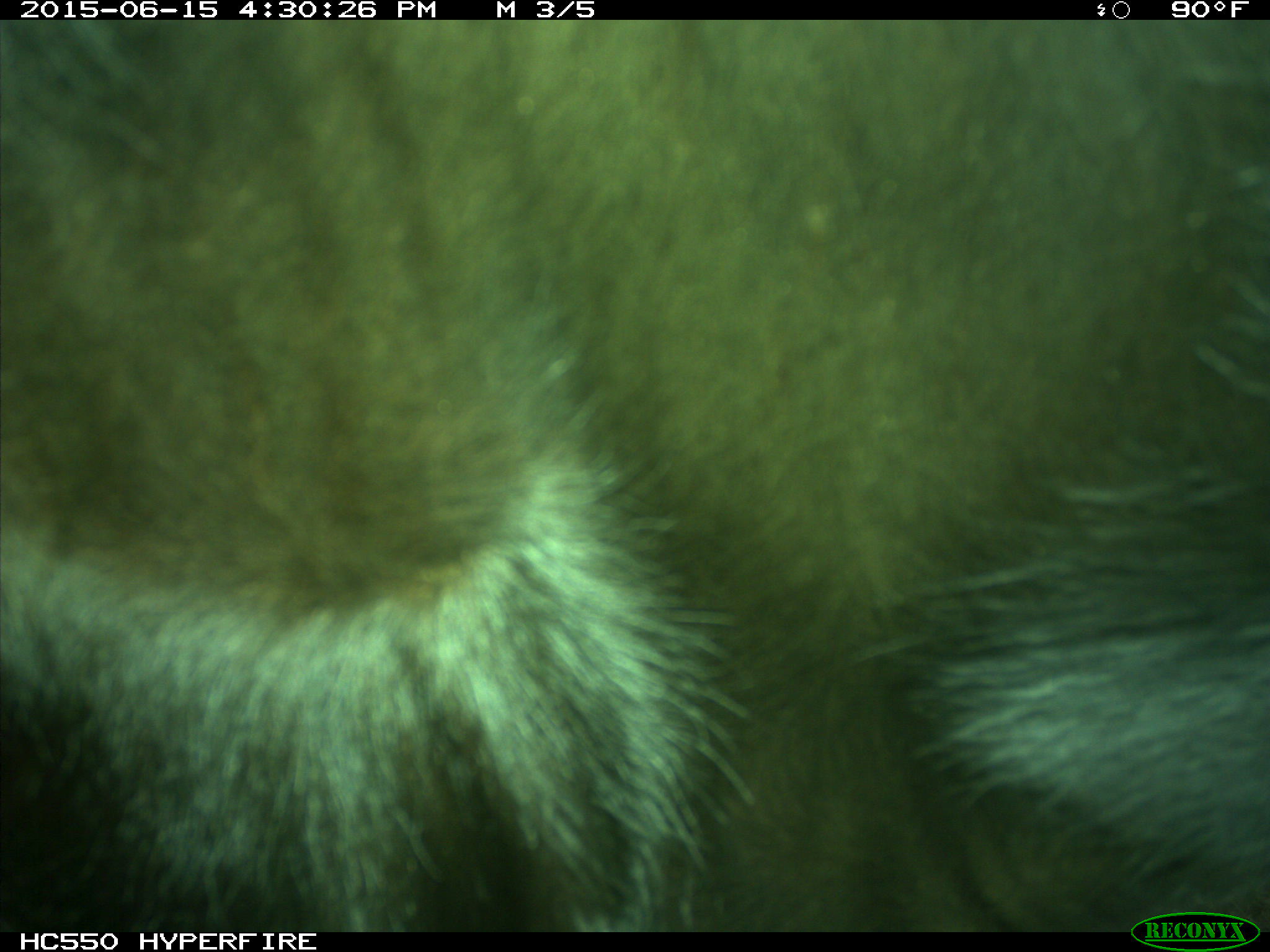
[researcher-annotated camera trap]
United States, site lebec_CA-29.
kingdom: Animalia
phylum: Chordata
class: Mammalia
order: Artiodactyla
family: Bovidae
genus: Bos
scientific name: Bos taurus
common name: domestic cow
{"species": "Bos taurus (domestic cow)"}